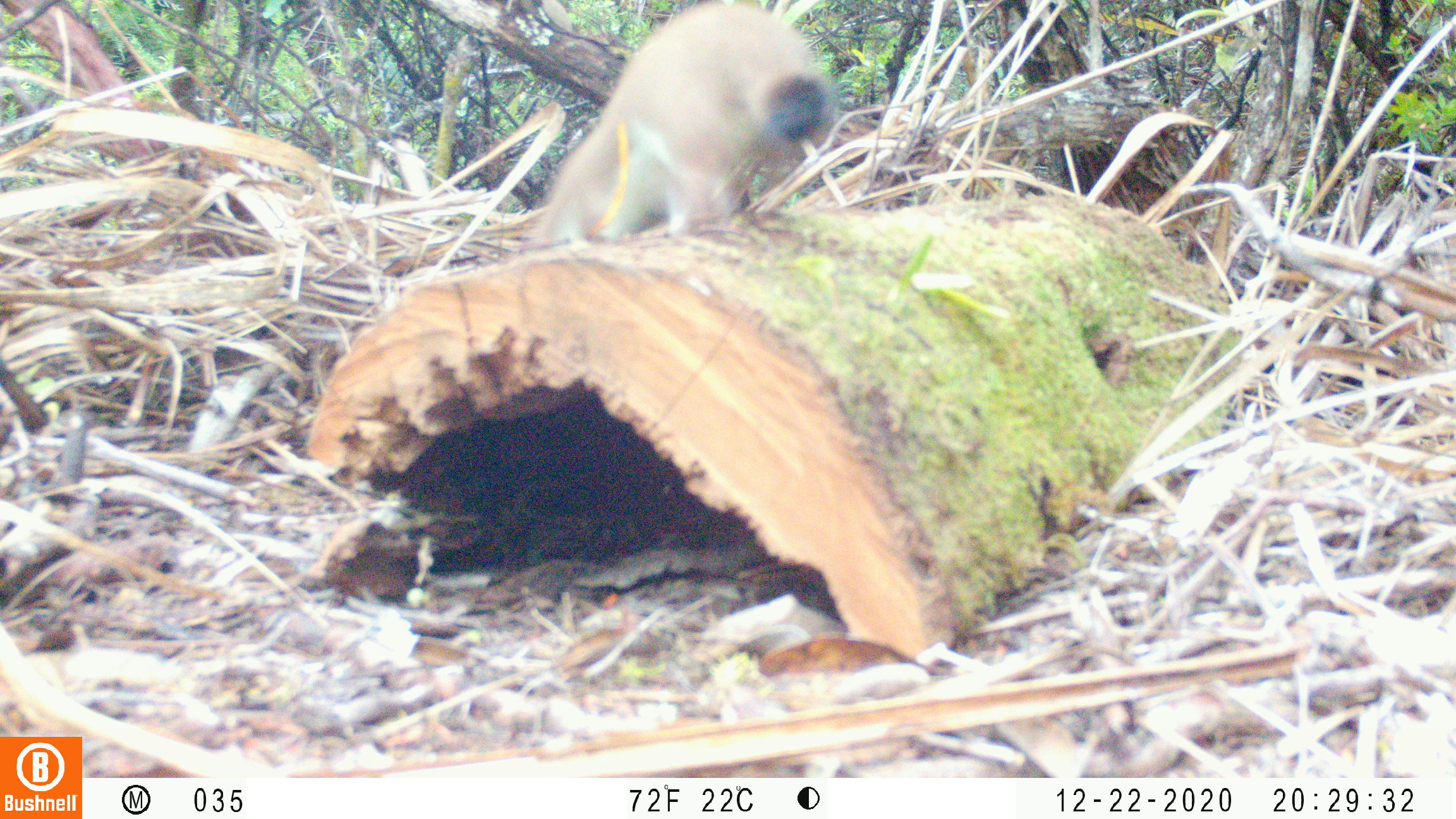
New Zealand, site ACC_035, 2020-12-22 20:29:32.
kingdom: Animalia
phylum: Chordata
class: Mammalia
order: Carnivora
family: Mustelidae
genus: Mustela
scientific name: Mustela erminea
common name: stoat